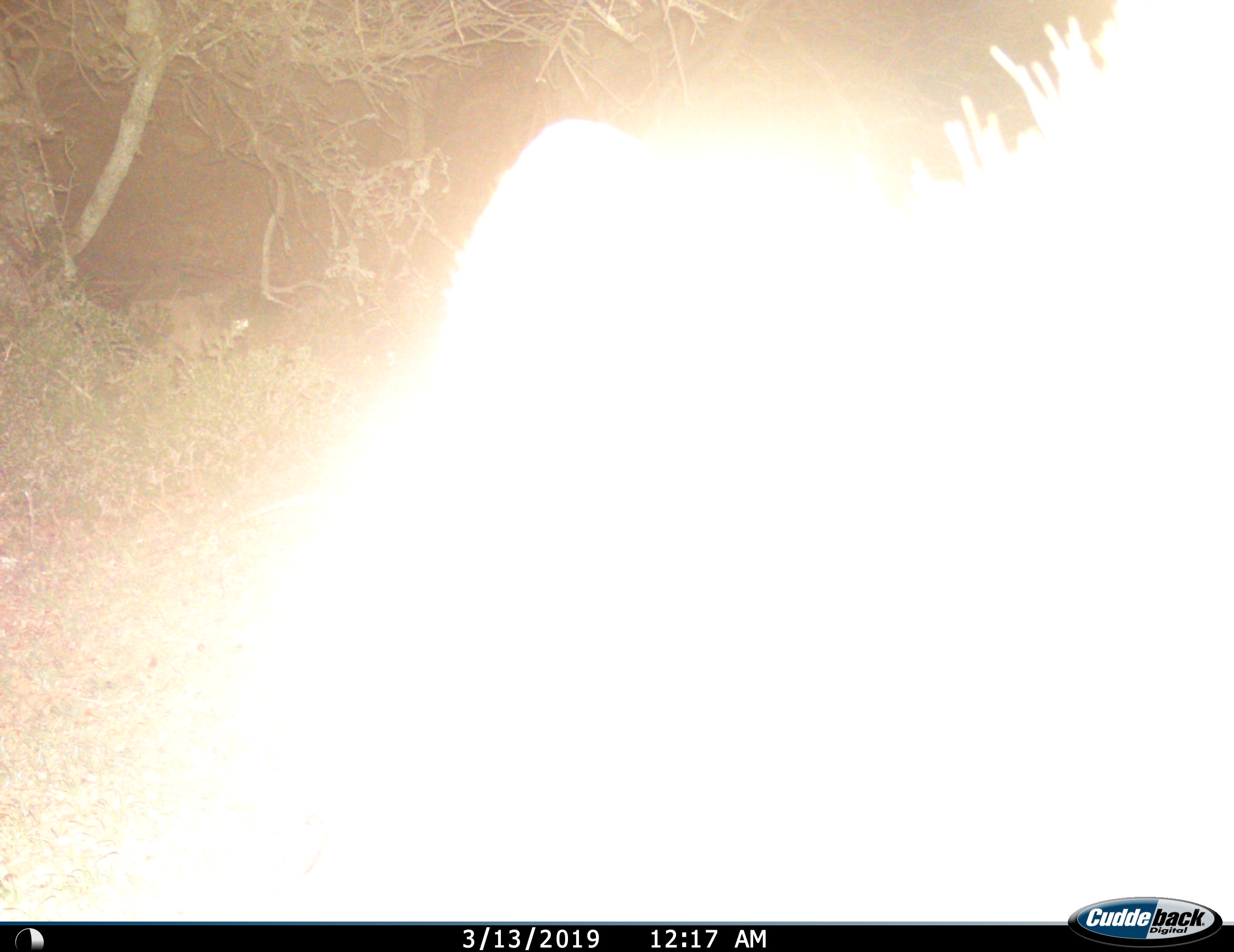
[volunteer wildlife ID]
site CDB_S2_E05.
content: unidentified animal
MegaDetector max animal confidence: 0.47